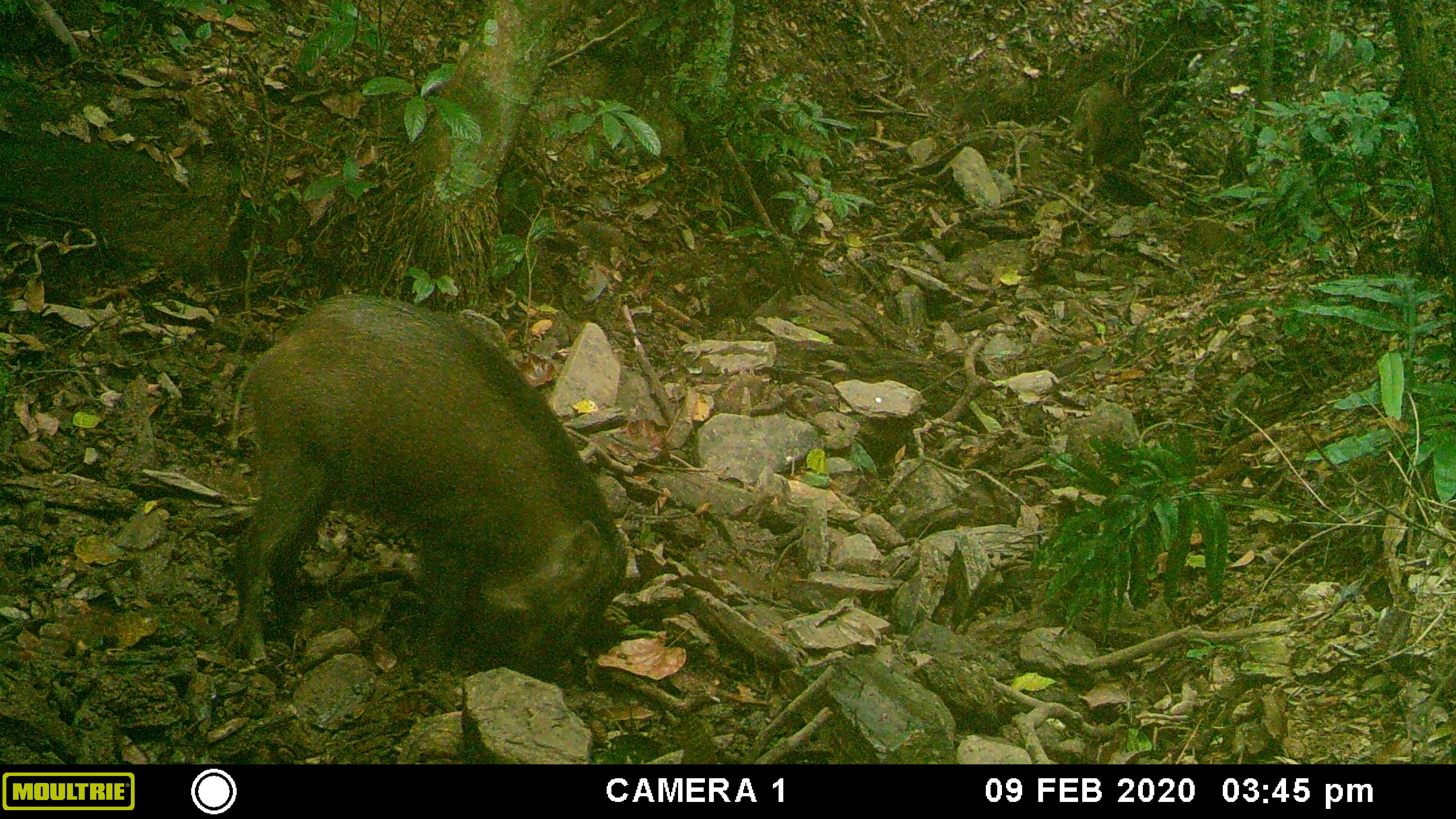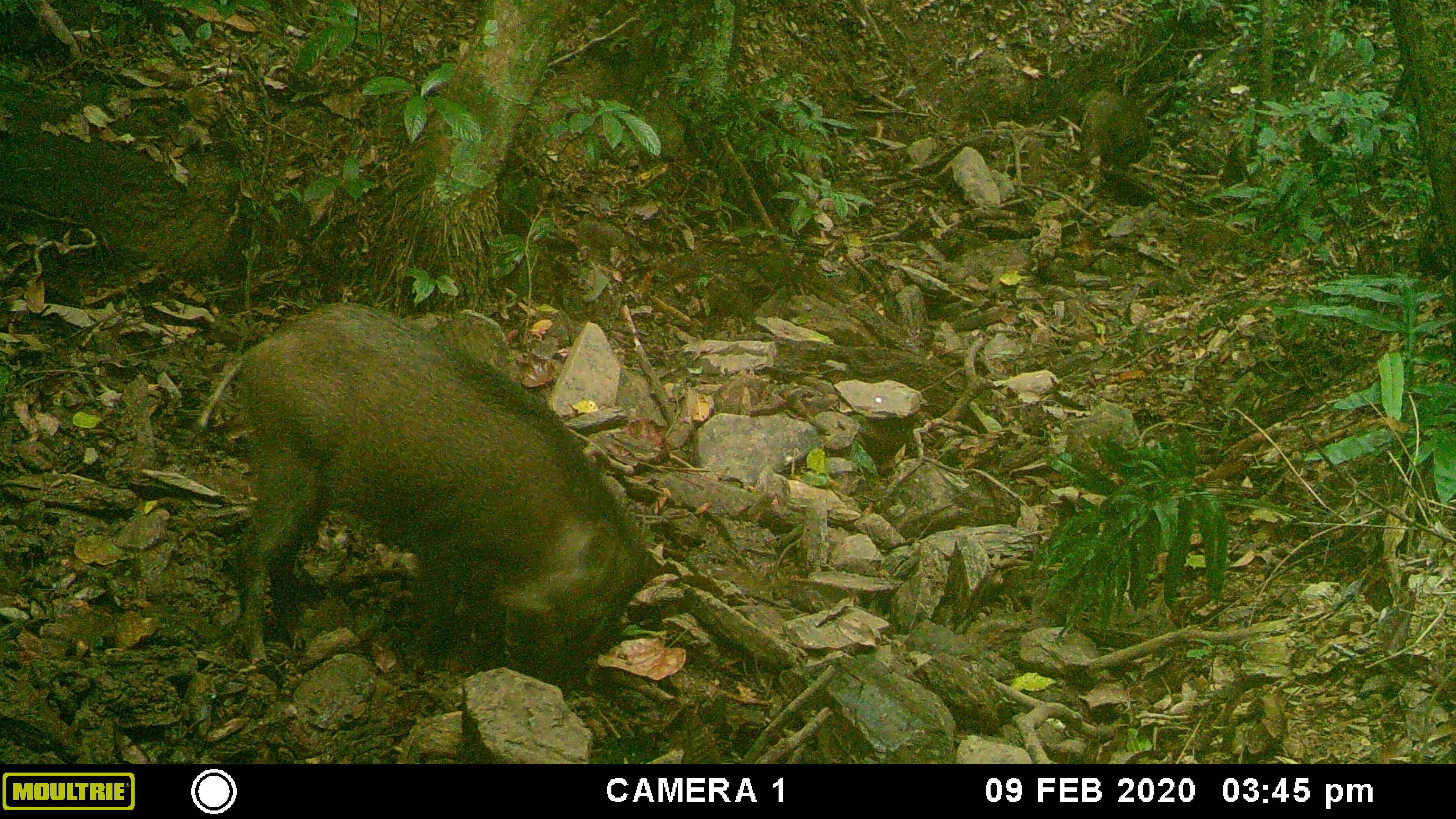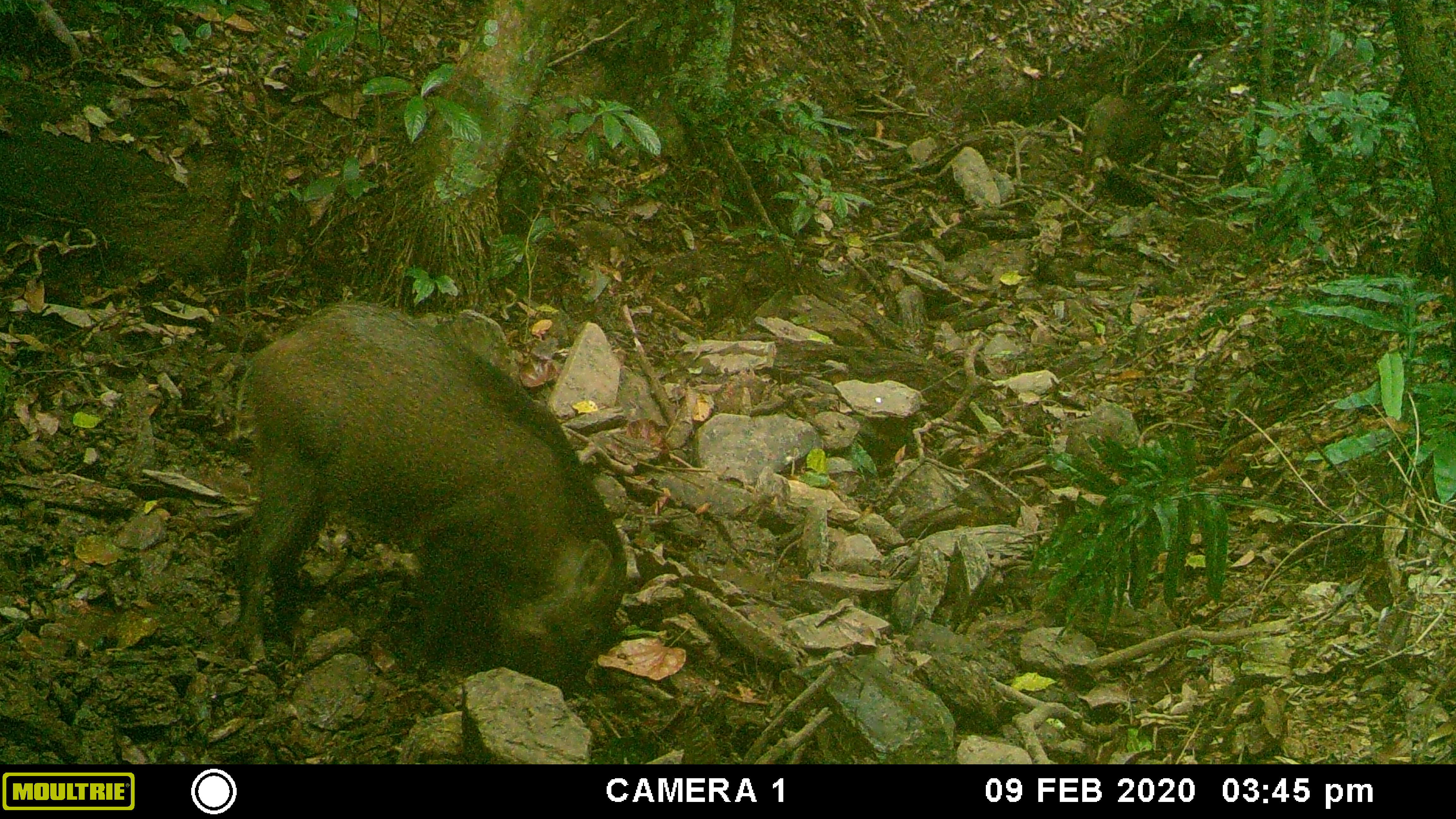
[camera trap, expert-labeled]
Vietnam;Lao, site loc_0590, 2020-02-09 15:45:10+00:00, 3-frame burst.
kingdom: Animalia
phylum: Chordata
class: Mammalia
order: Artiodactyla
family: Suidae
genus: Sus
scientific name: Sus scrofa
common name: eurasian wild pig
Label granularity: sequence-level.